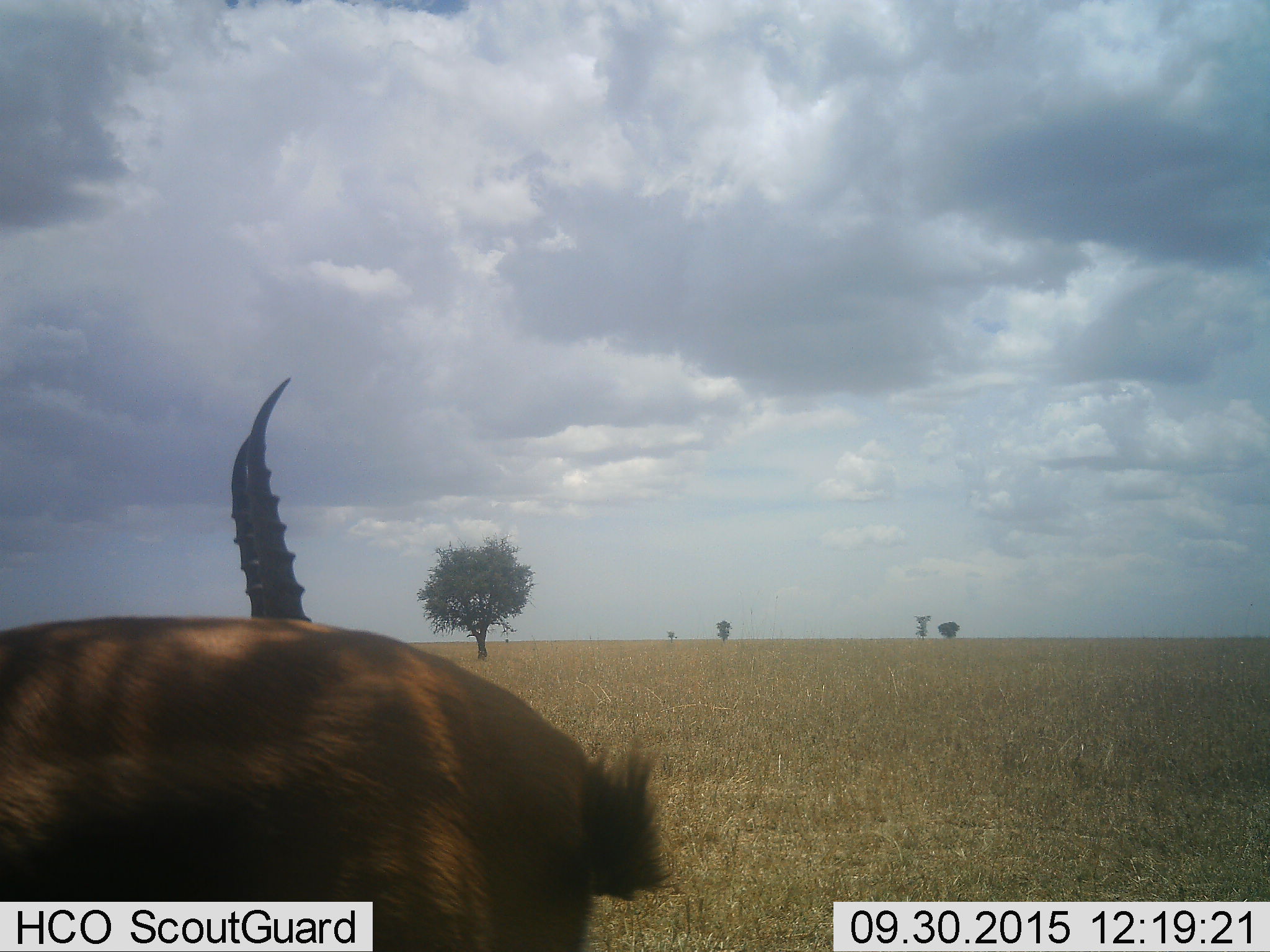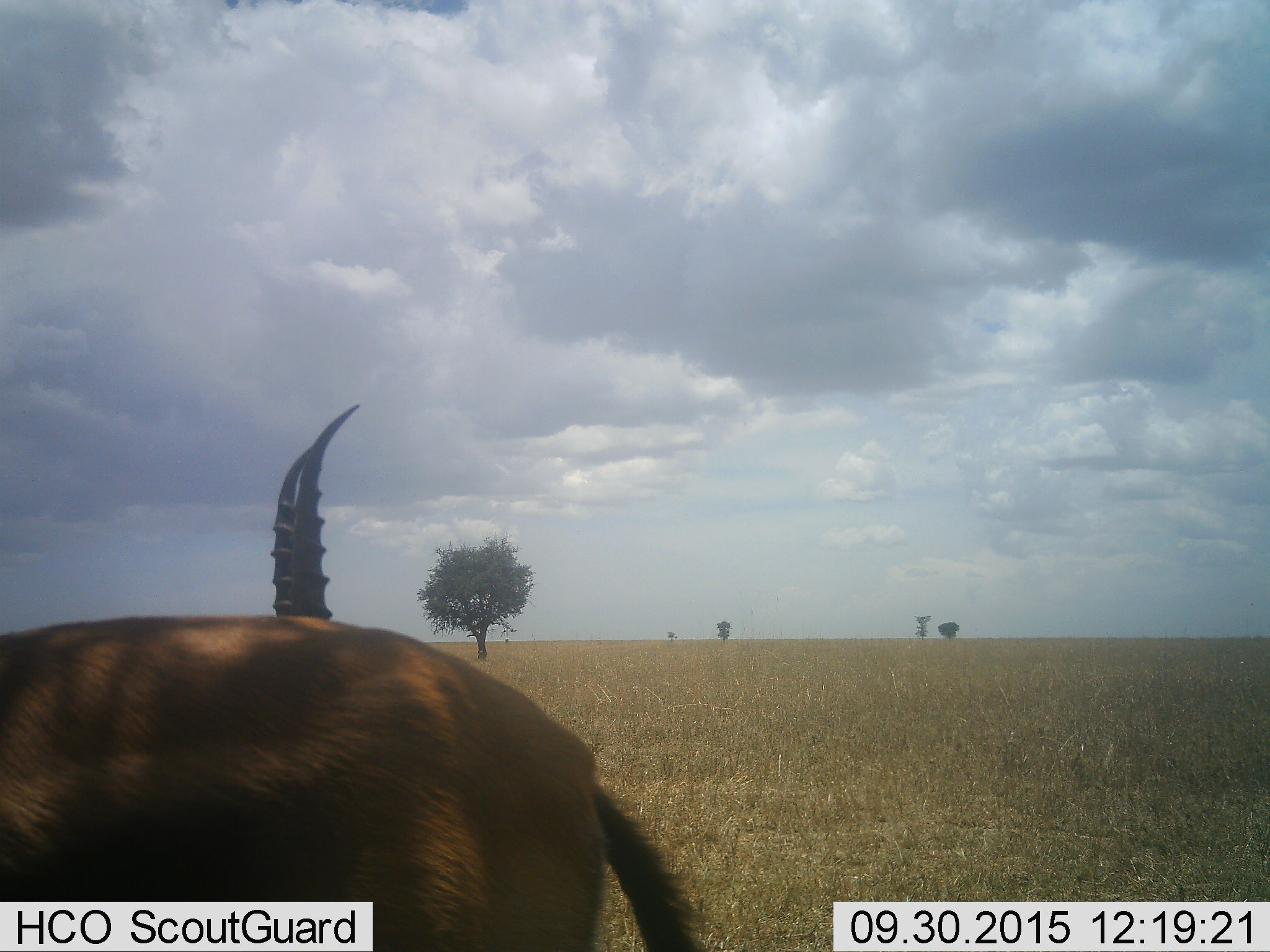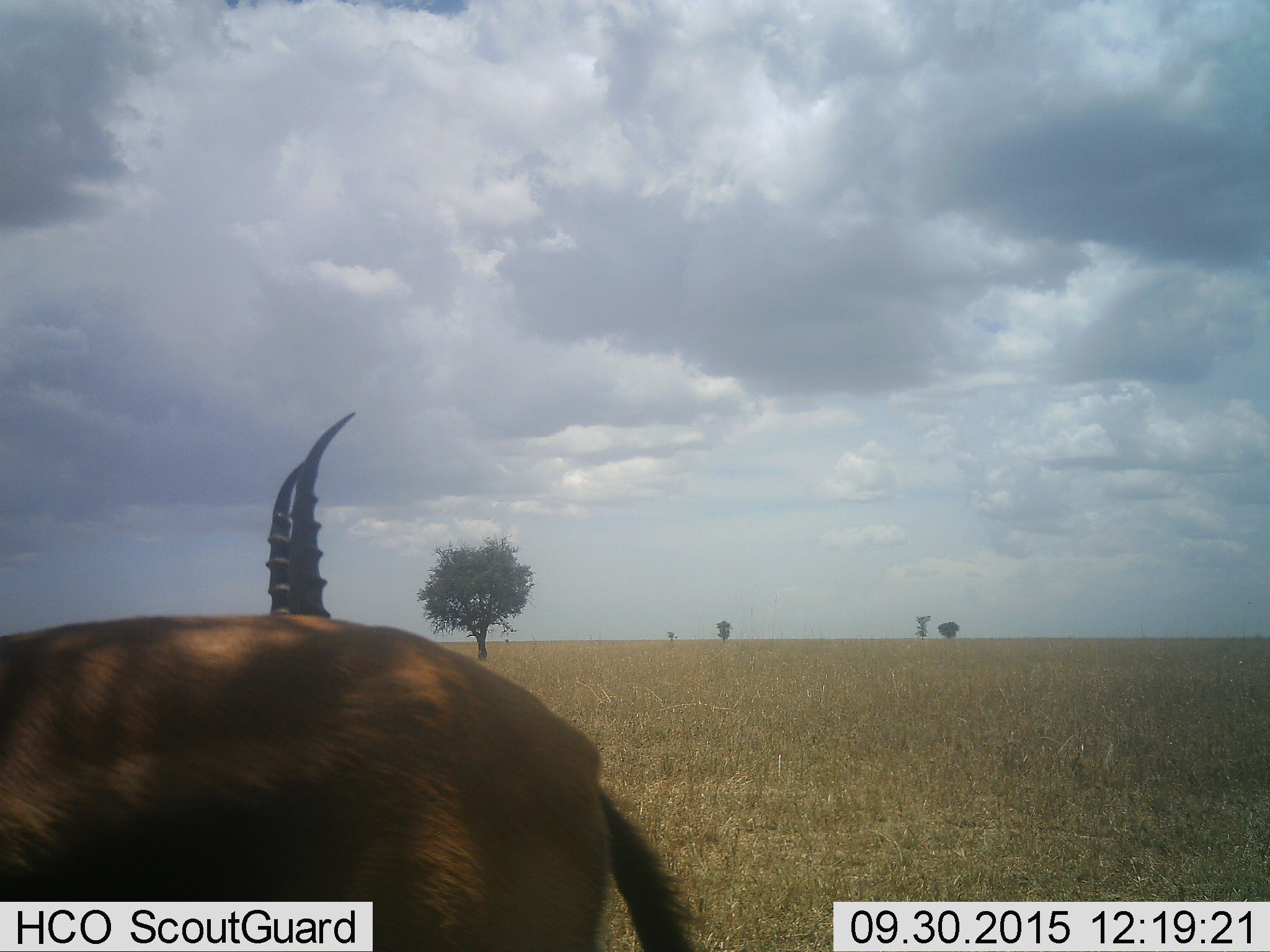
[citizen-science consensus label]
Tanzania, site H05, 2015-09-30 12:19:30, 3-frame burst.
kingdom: Animalia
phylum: Chordata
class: Mammalia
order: Artiodactyla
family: Bovidae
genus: Eudorcas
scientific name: Eudorcas thomsonii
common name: thomson's gazelle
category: gazellethomsons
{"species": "gazellethomsons (thomson's gazelle) (Eudorcas thomsonii)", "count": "2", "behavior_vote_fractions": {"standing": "100%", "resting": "0%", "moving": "20%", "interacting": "0%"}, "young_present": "0%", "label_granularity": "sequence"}